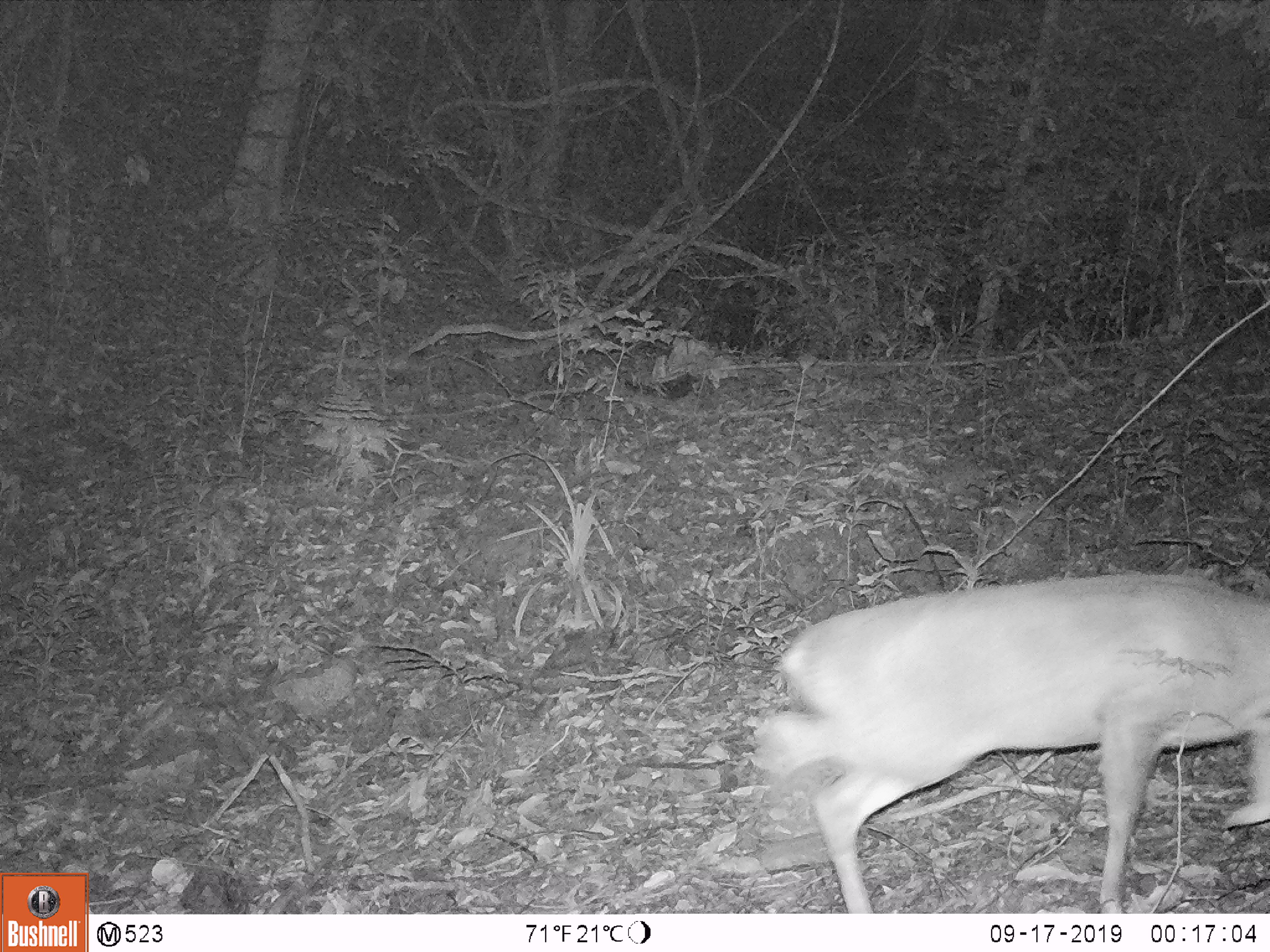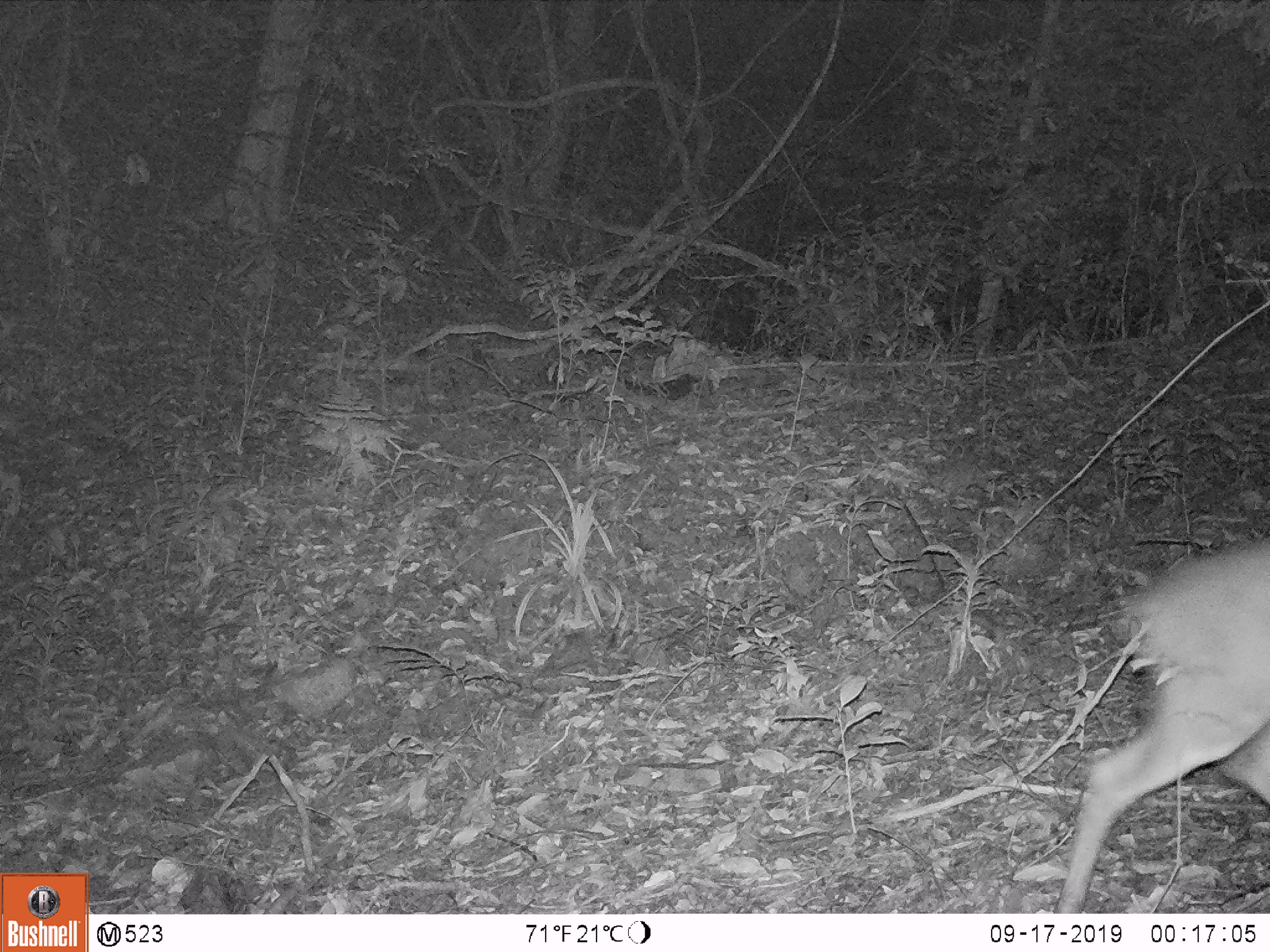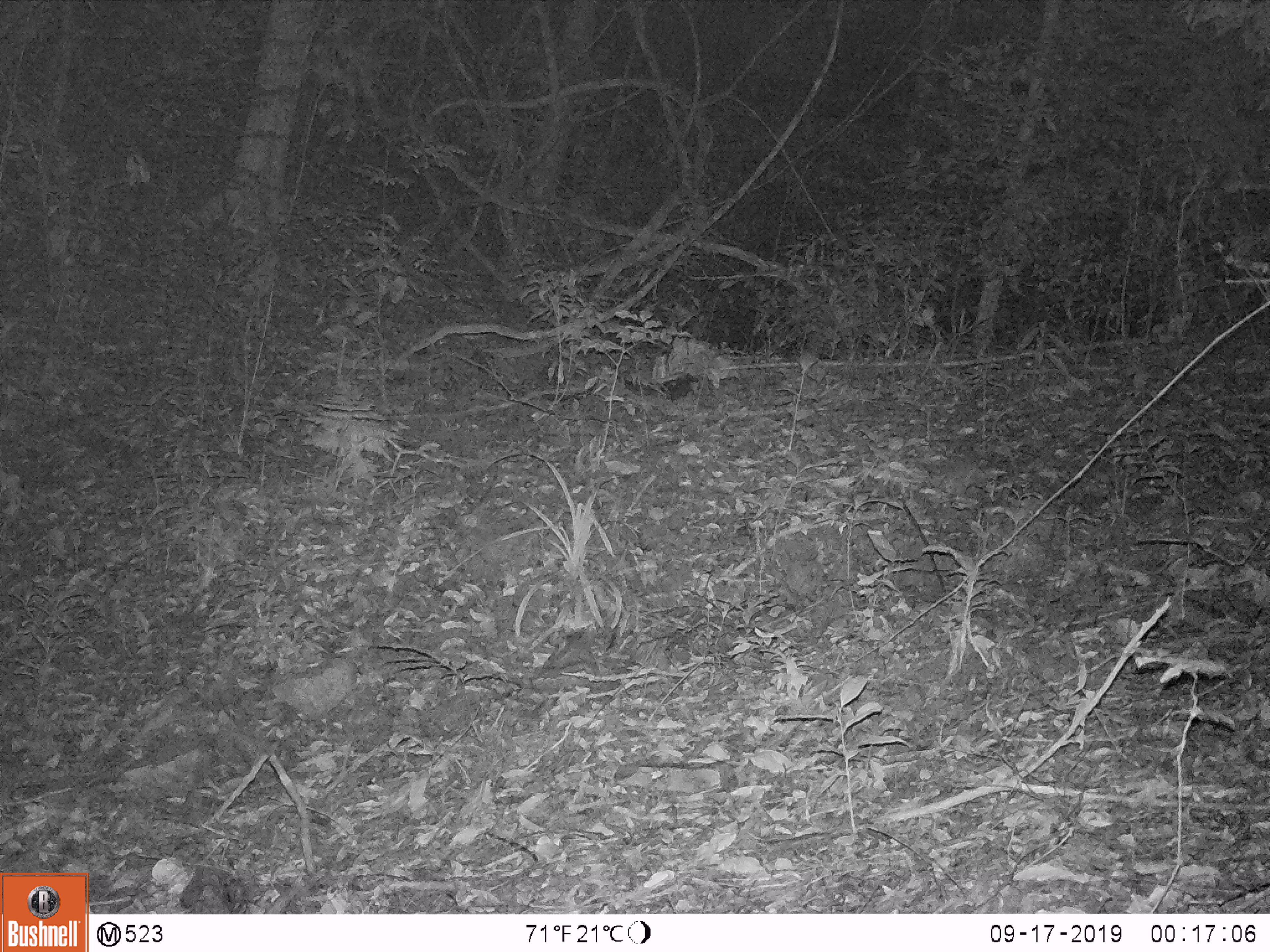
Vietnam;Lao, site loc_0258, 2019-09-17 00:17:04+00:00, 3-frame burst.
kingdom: Animalia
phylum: Chordata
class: Mammalia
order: Artiodactyla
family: Cervidae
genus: Muntiacus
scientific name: Muntiacus vuquangensis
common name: large-antlered muntjac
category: large antlered muntjac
Large antlered muntjac (large-antlered muntjac) (Muntiacus vuquangensis). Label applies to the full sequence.